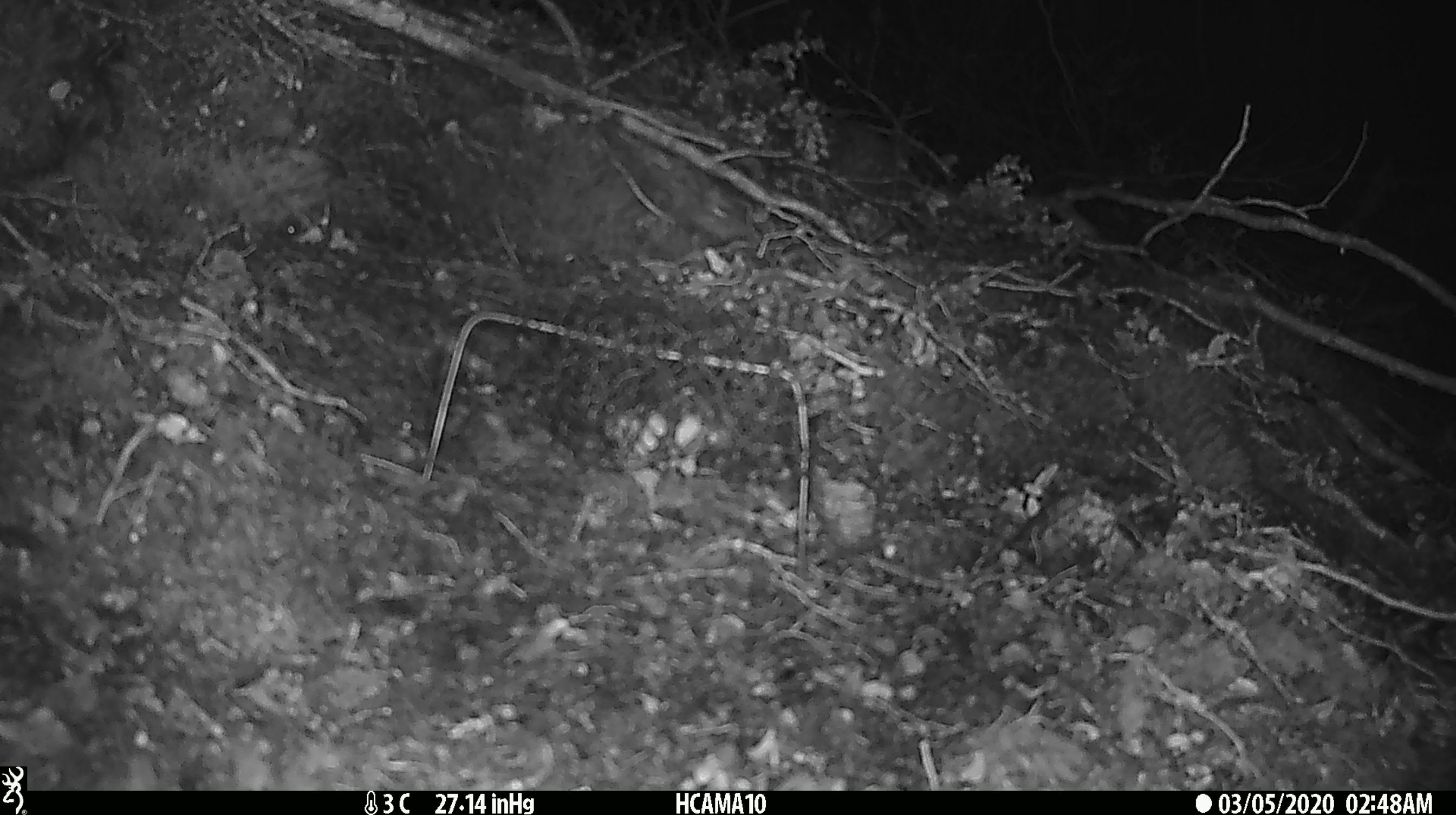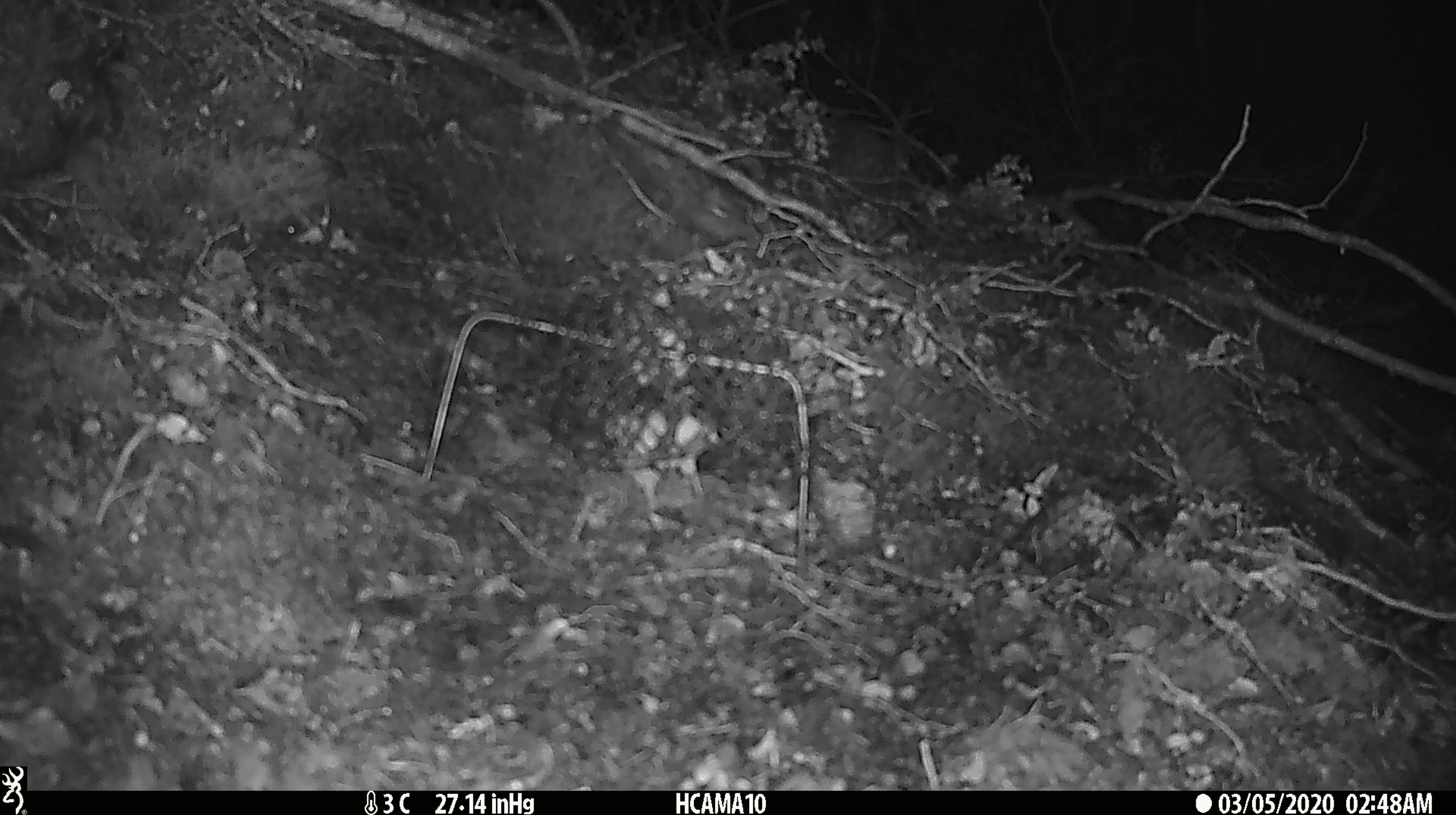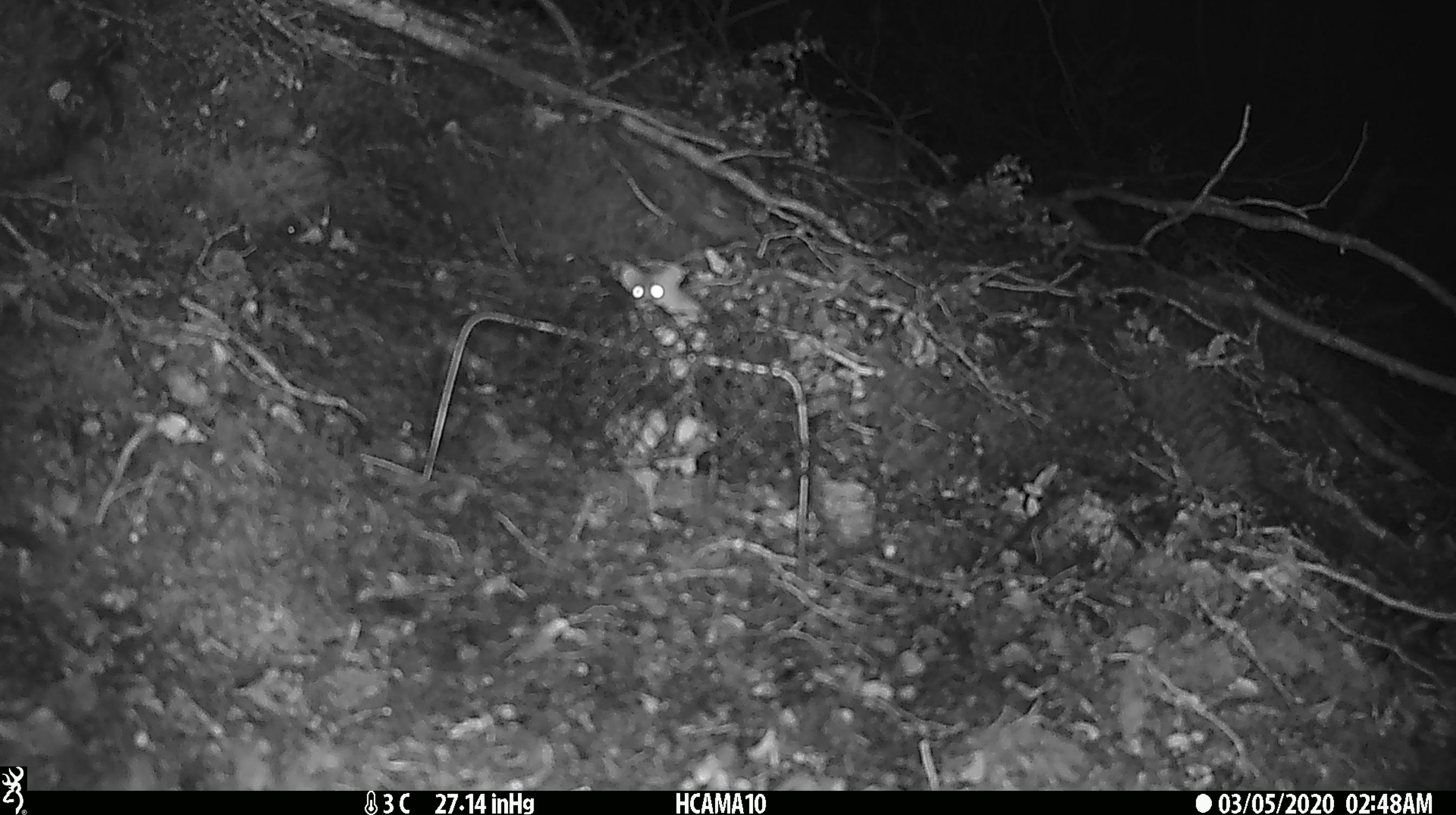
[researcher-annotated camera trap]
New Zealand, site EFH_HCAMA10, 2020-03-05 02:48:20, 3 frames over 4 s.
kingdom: Animalia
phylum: Chordata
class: Mammalia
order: Rodentia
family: Muridae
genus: Mus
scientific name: Mus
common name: mouse